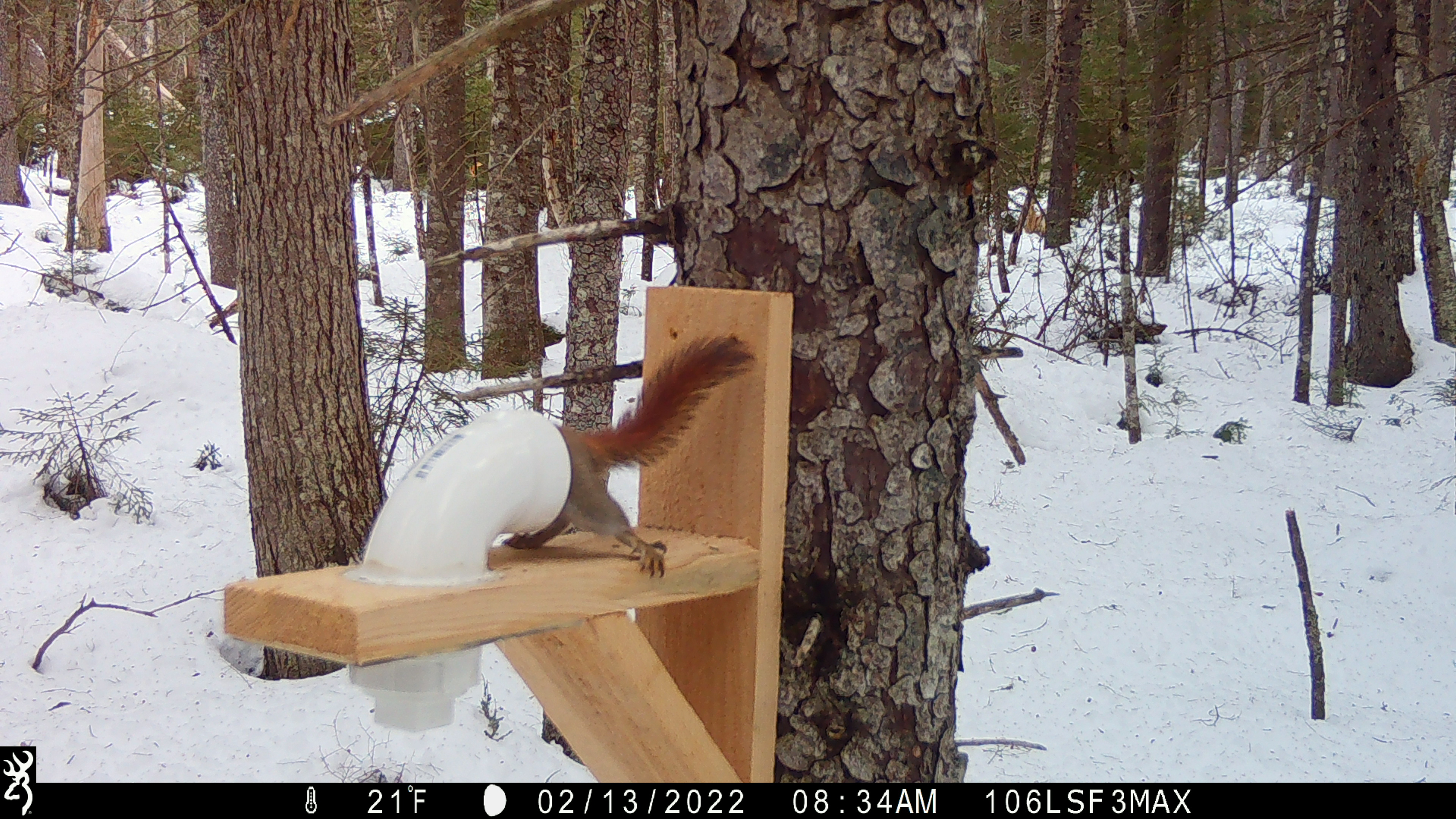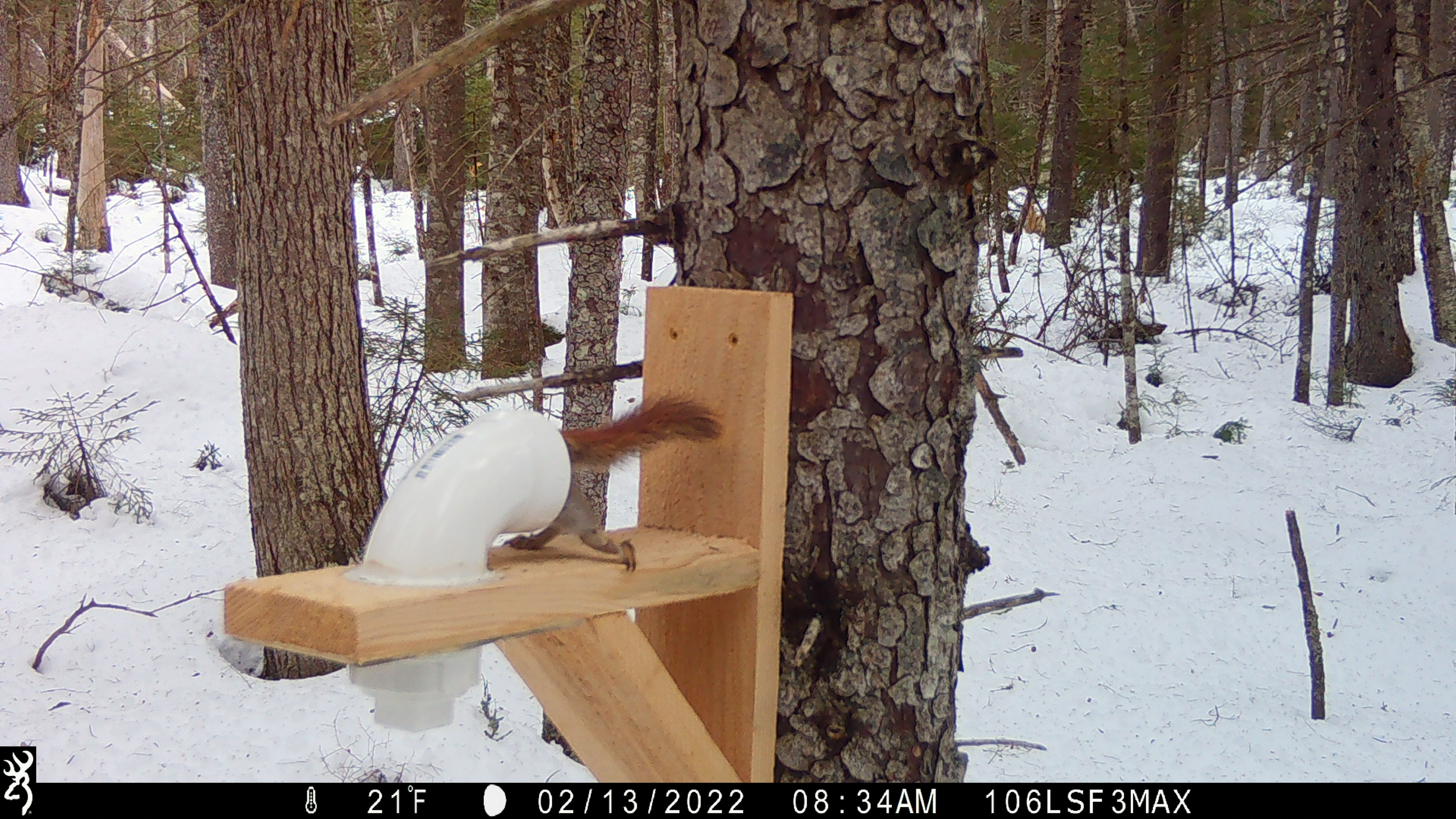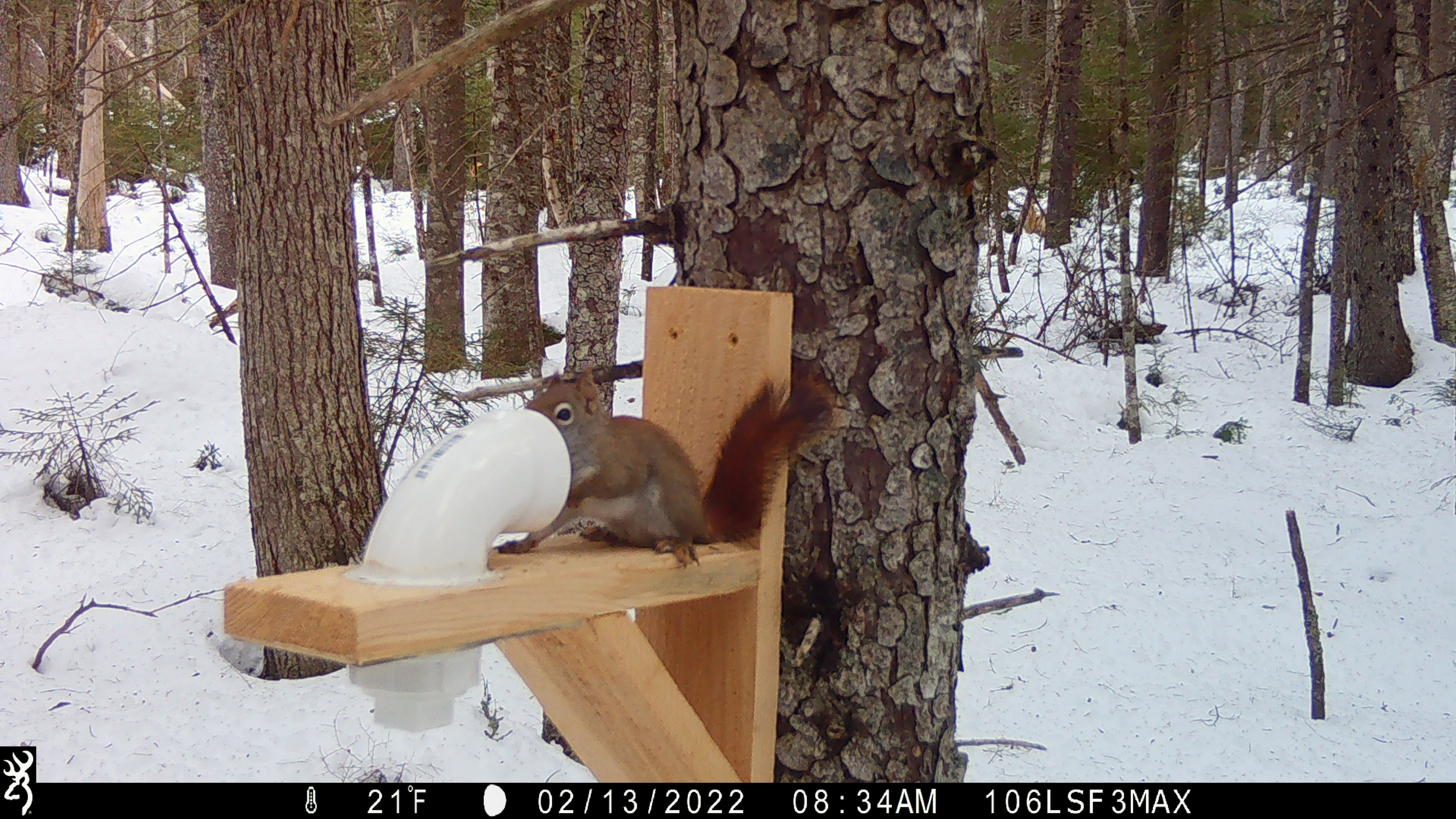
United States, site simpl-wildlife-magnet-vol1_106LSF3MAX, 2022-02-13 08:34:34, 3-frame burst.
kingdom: Animalia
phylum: Chordata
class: Mammalia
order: Rodentia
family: Sciuridae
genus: Tamiasciurus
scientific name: Tamiasciurus hudsonicus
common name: red squirrel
Red squirrel (Tamiasciurus hudsonicus).